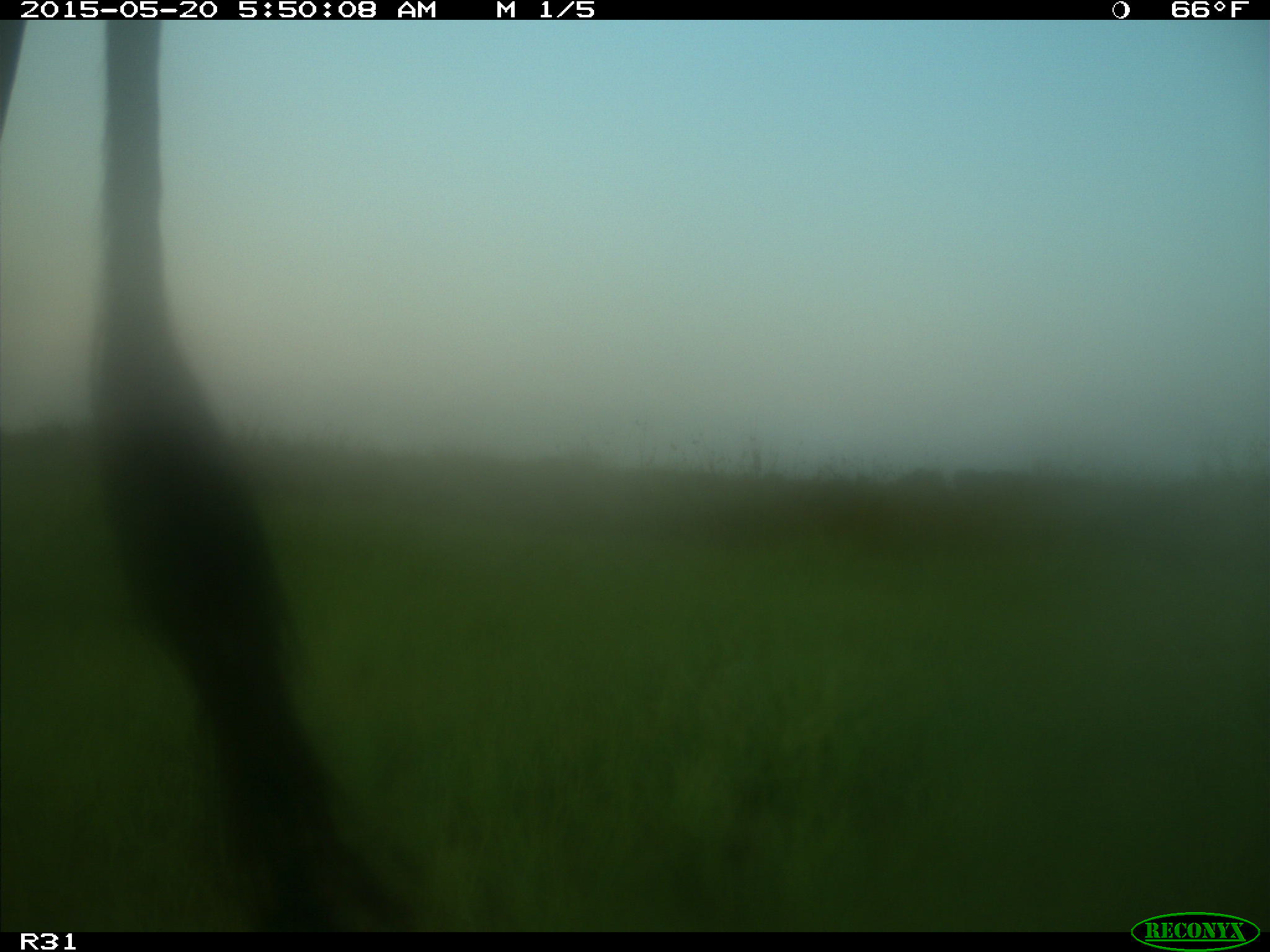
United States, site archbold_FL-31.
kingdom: Animalia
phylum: Chordata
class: Mammalia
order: Artiodactyla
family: Bovidae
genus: Bos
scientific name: Bos taurus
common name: domestic cow